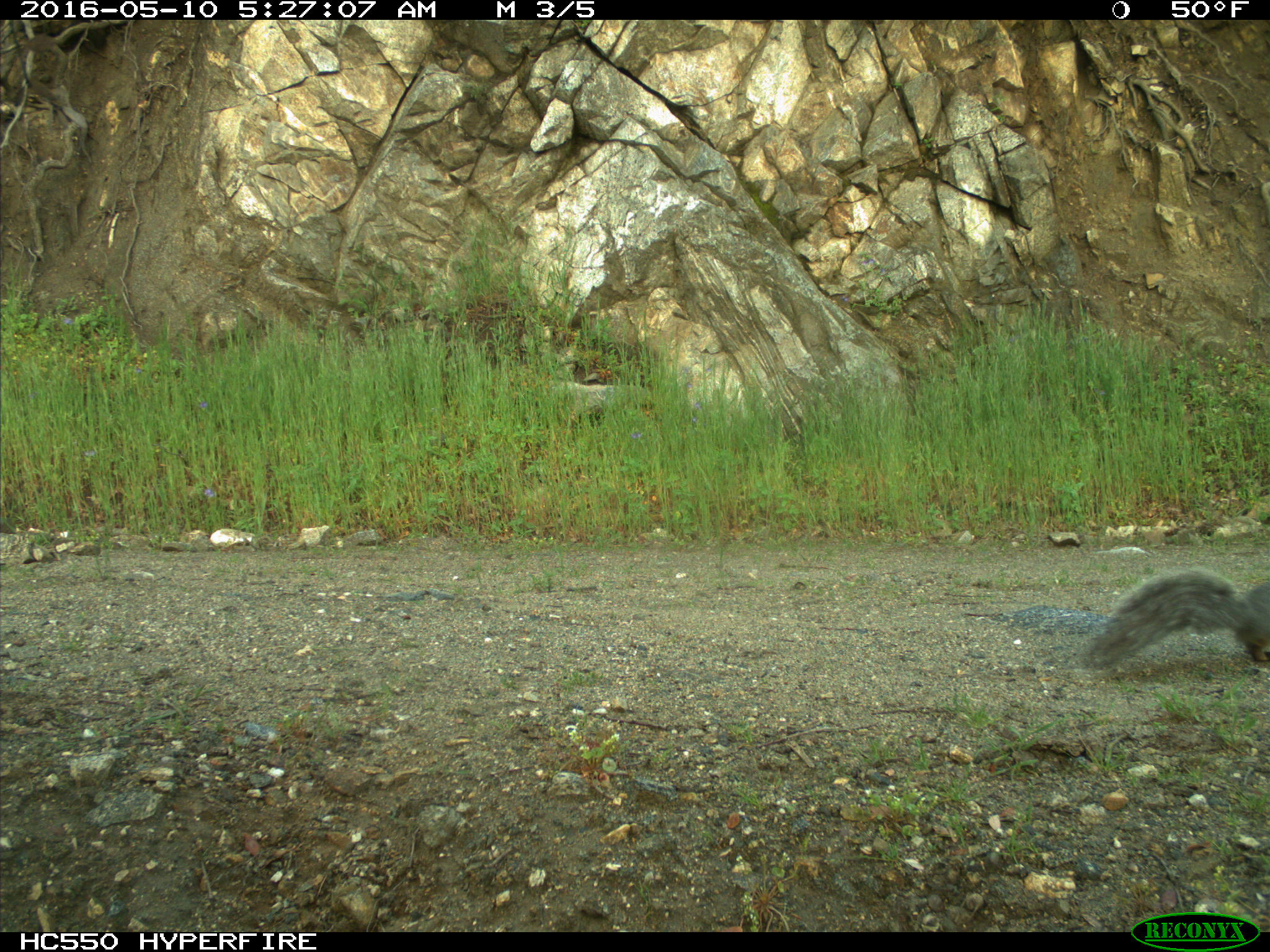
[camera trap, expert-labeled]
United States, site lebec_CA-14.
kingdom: Animalia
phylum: Chordata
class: Mammalia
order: Rodentia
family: Sciuridae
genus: Sciurus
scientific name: Sciurus carolinensis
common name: eastern gray squirrel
Sciurus carolinensis (eastern gray squirrel).